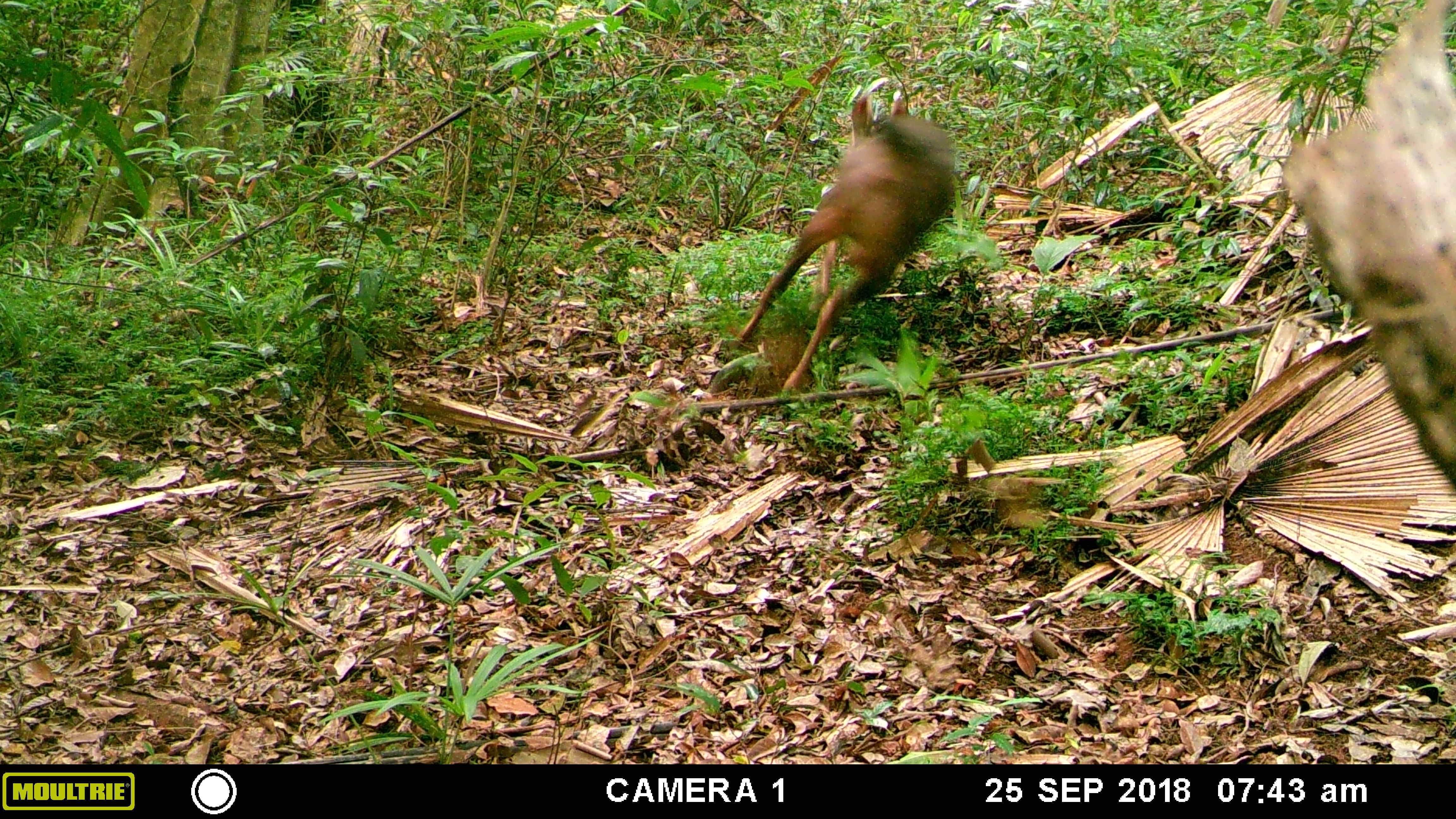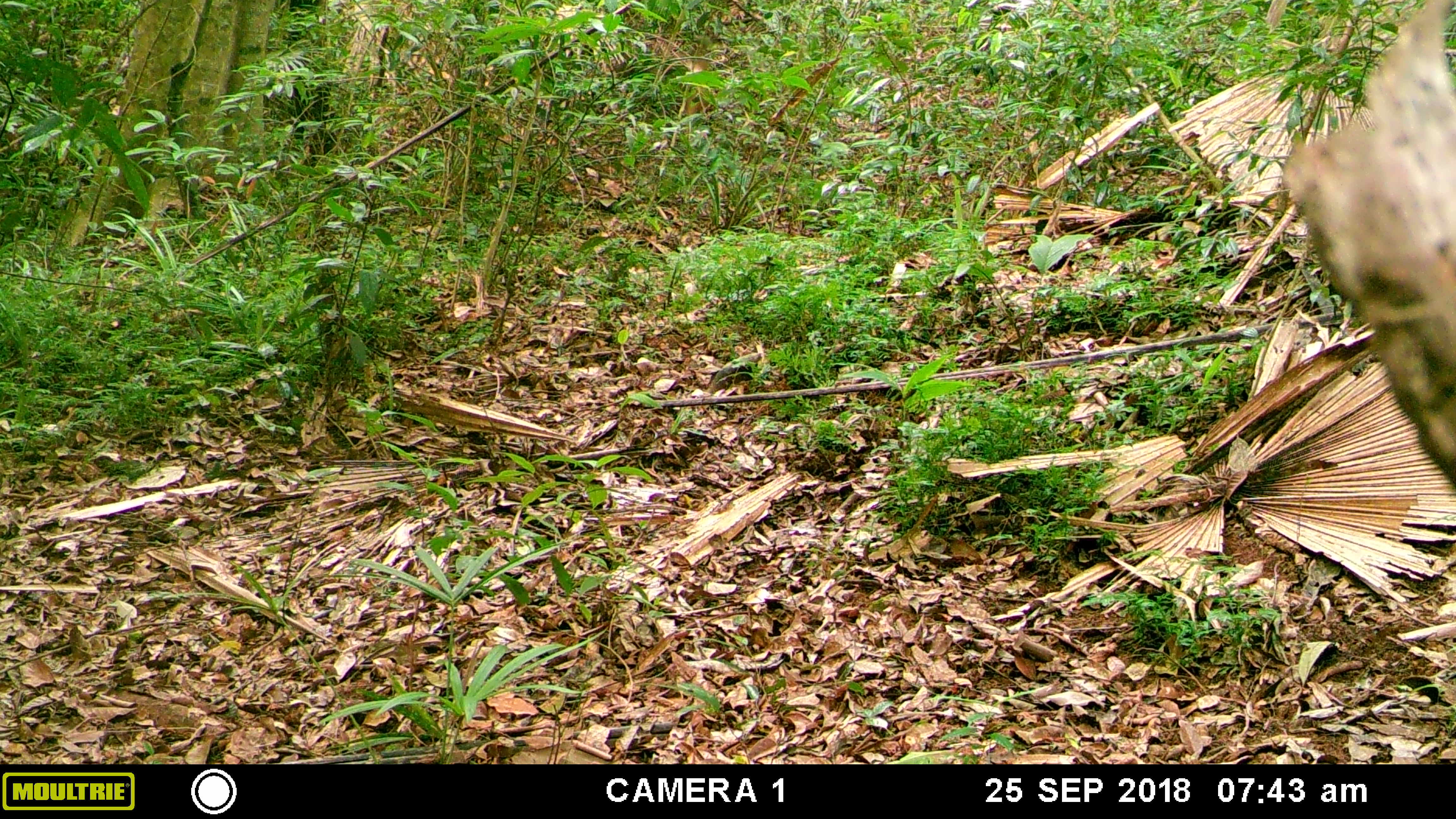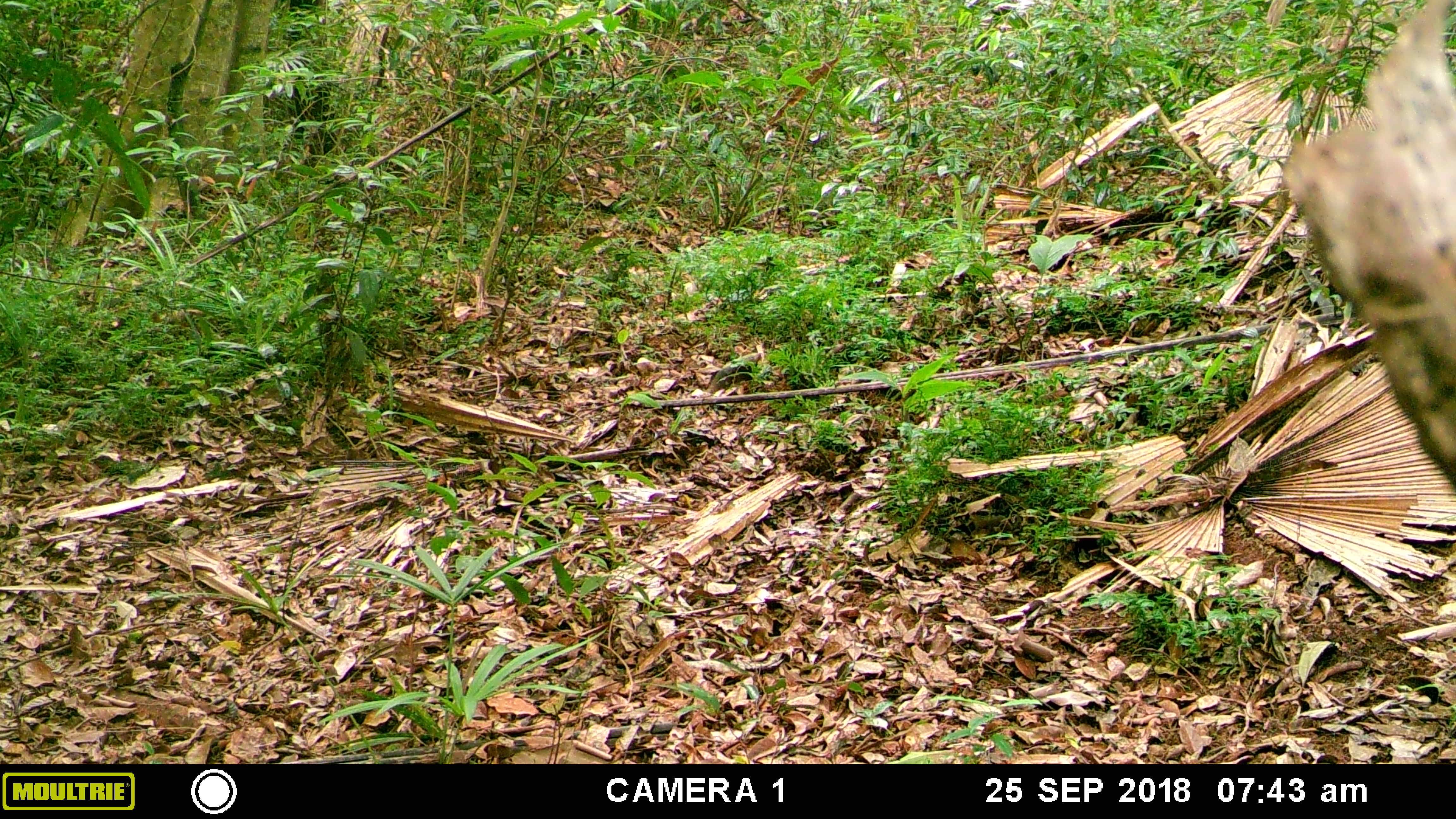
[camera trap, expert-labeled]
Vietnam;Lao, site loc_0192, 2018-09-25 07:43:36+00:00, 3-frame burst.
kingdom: Animalia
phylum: Chordata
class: Mammalia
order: Artiodactyla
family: Cervidae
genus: Rusa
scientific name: Rusa unicolor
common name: sambar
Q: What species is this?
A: Sambar (Rusa unicolor).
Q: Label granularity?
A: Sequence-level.